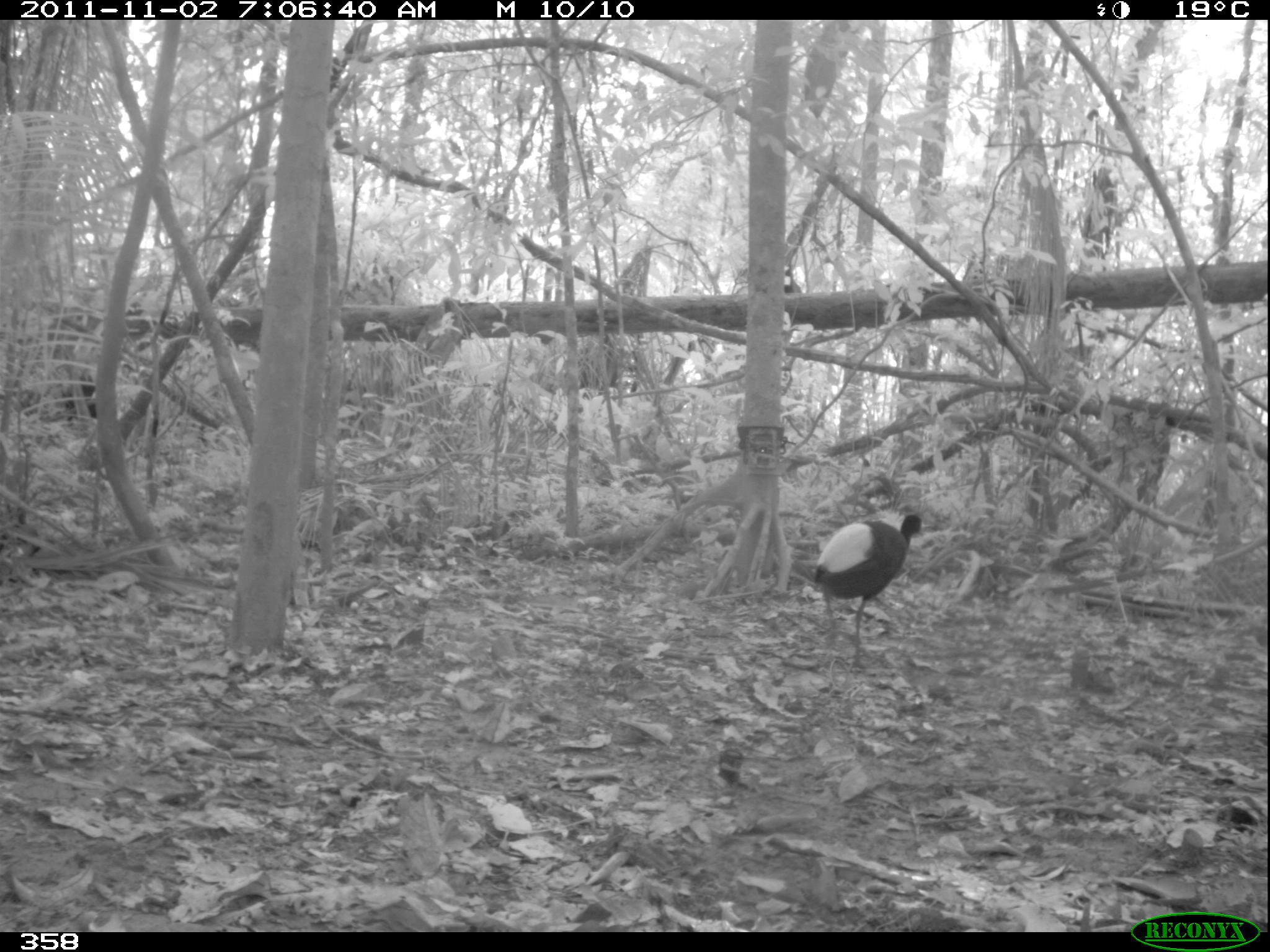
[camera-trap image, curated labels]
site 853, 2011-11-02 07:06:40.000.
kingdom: Animalia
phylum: Chordata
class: Aves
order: Gruiformes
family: Psophiidae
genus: Psophia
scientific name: Psophia leucoptera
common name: pale-winged trumpeter